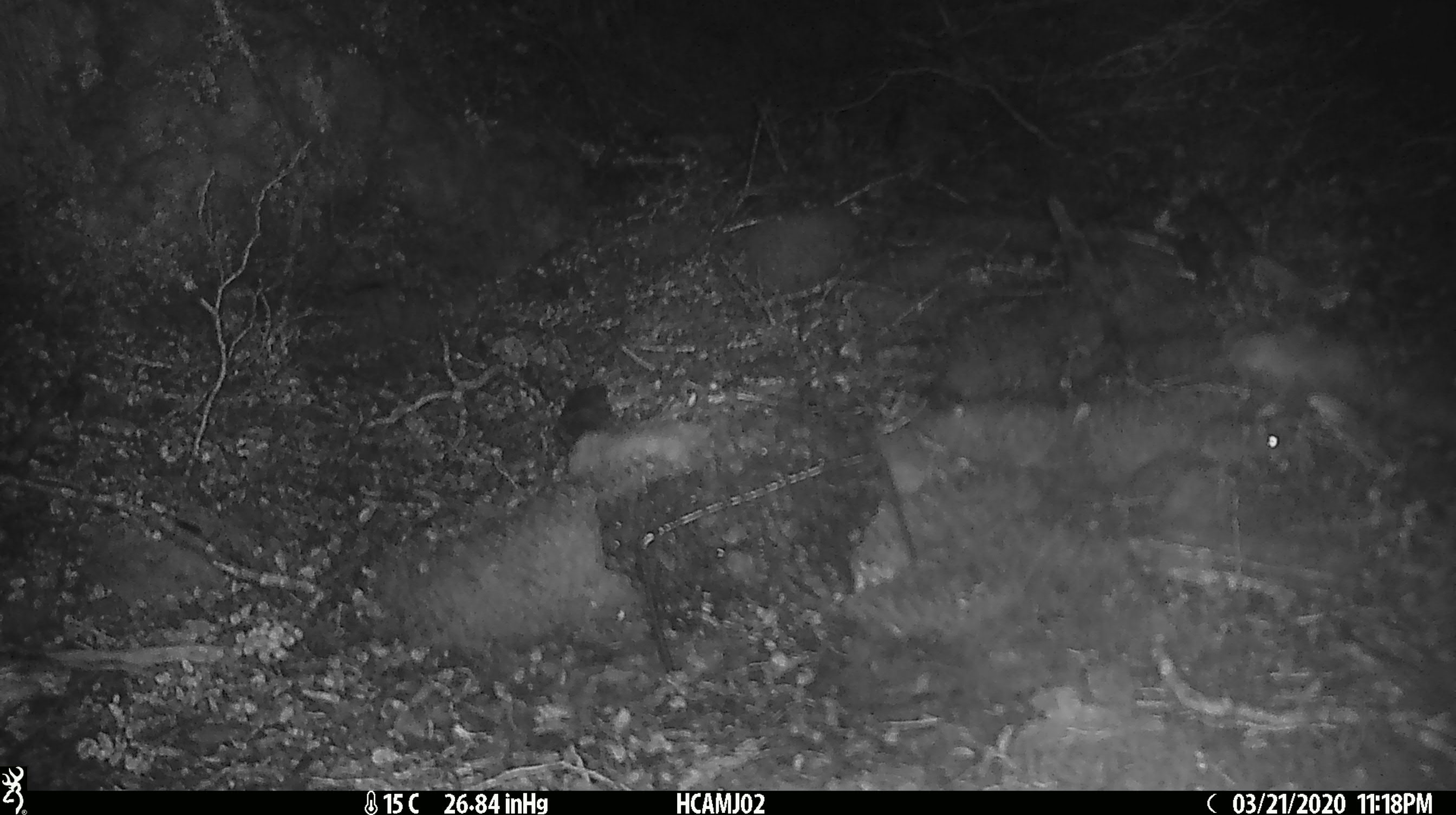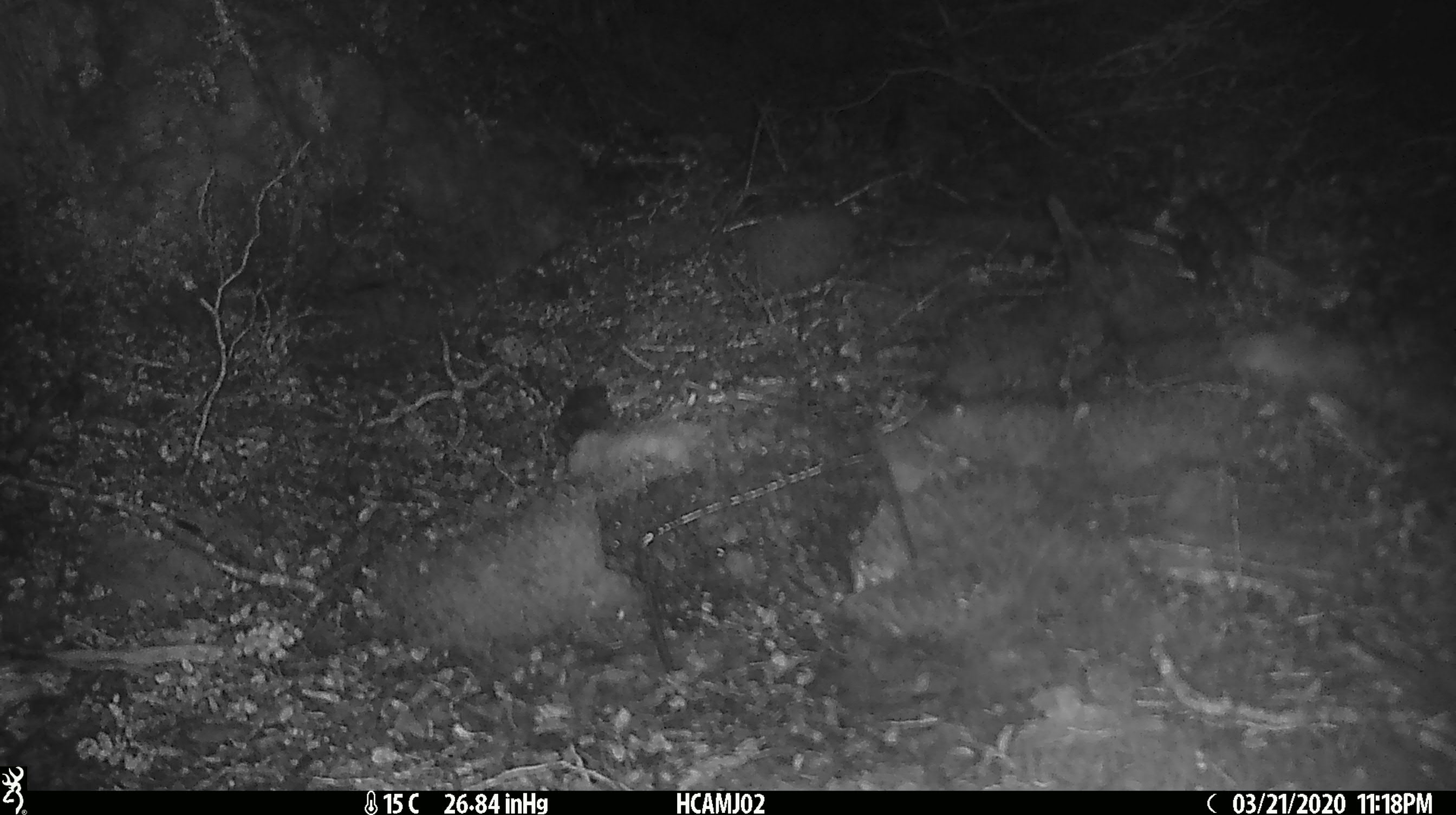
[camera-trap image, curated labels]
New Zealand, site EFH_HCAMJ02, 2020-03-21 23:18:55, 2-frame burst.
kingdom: Animalia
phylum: Chordata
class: Mammalia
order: Rodentia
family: Muridae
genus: Mus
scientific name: Mus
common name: mouse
Mouse (Mus).